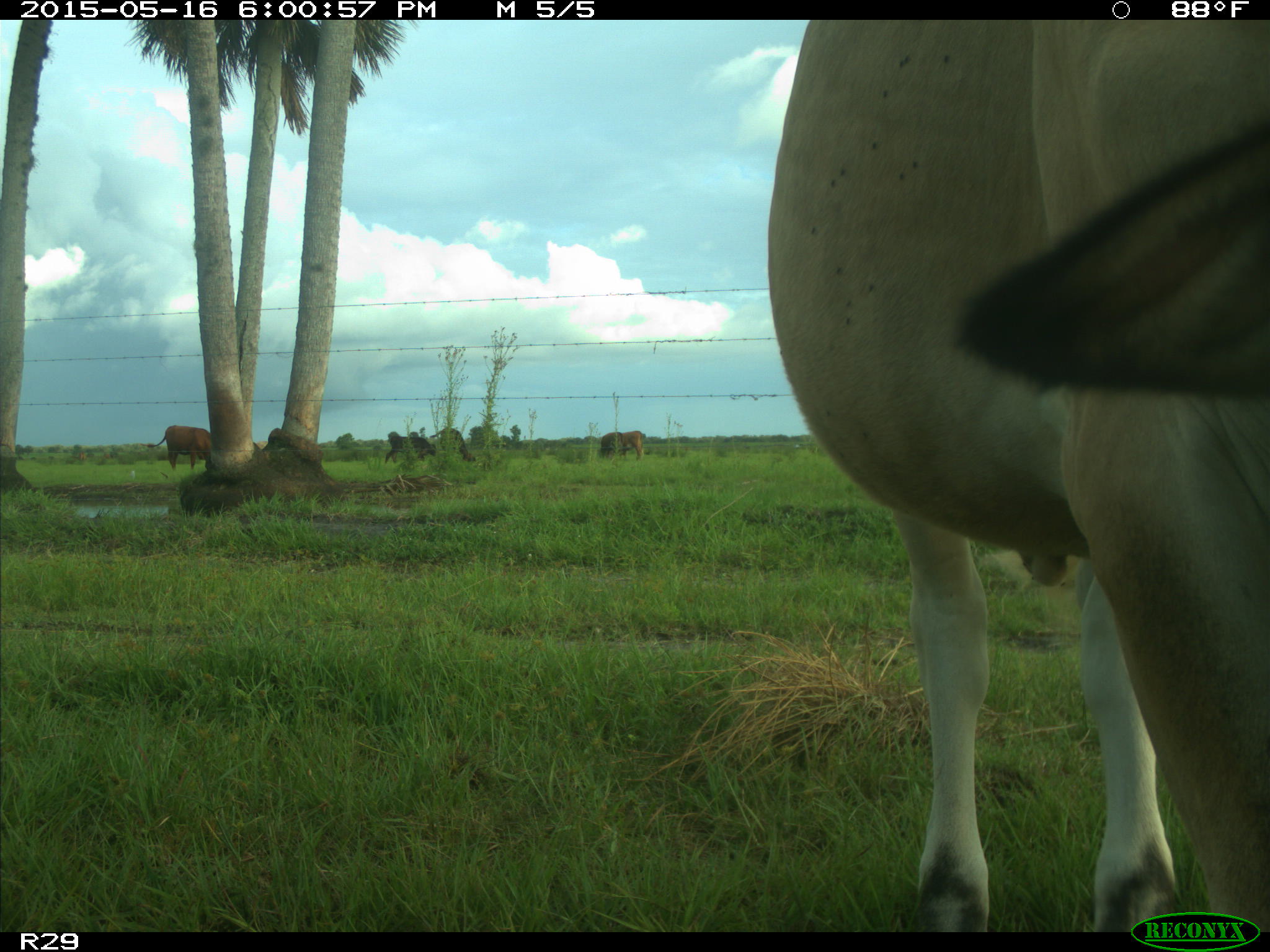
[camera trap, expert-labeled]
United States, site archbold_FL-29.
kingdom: Animalia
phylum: Chordata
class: Mammalia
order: Artiodactyla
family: Bovidae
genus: Bos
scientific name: Bos taurus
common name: domestic cow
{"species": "Bos taurus (domestic cow)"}